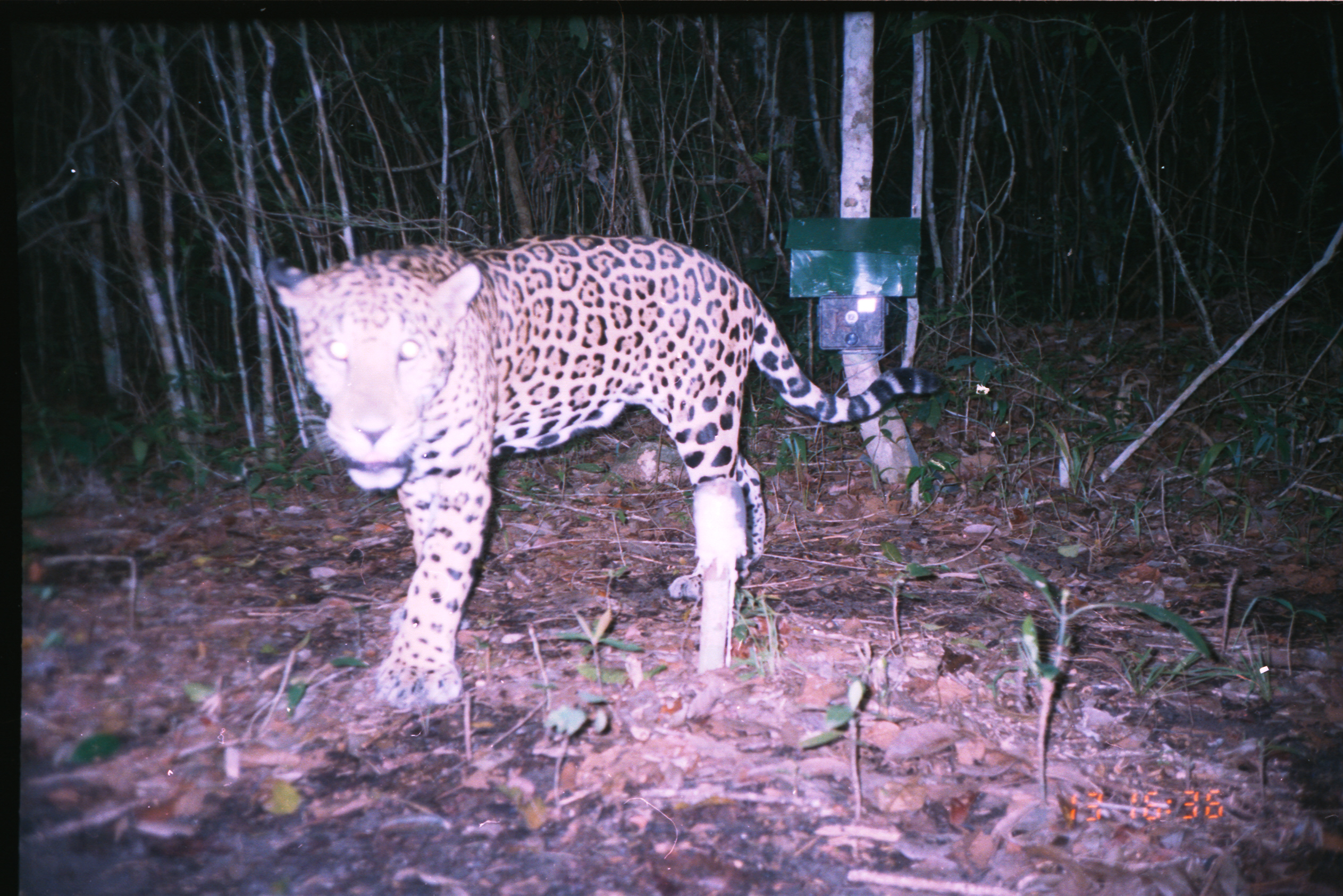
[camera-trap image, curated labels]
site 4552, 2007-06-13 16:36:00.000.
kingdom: Animalia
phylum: Chordata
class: Mammalia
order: Carnivora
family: Felidae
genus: Panthera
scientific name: Panthera onca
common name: jaguar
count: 1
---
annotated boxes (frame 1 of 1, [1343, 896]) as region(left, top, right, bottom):
panthera onca: region(261, 232, 946, 711)